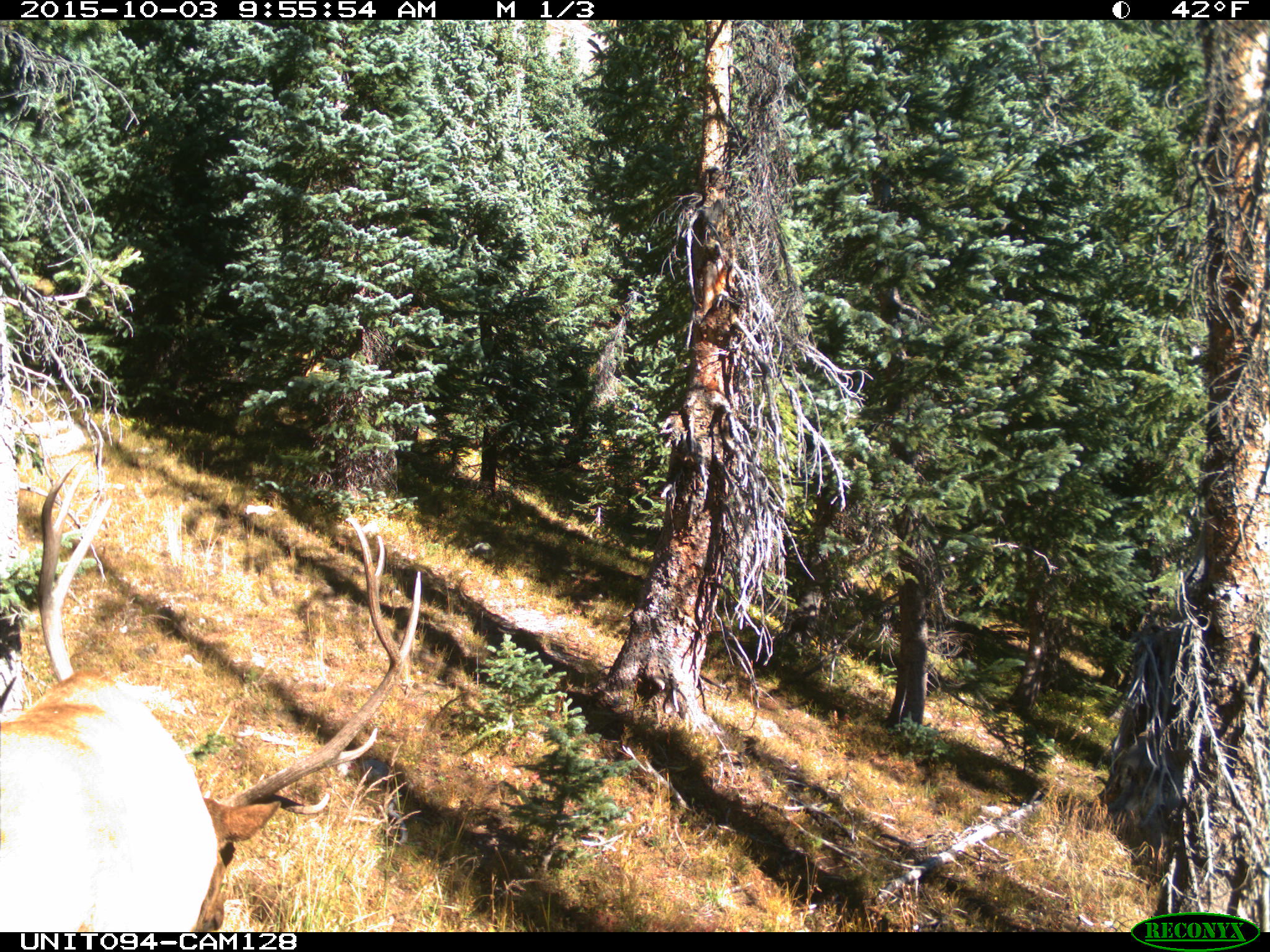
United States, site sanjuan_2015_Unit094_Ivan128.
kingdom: Animalia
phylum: Chordata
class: Mammalia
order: Artiodactyla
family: Cervidae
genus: Cervus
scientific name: Cervus elaphus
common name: red deer